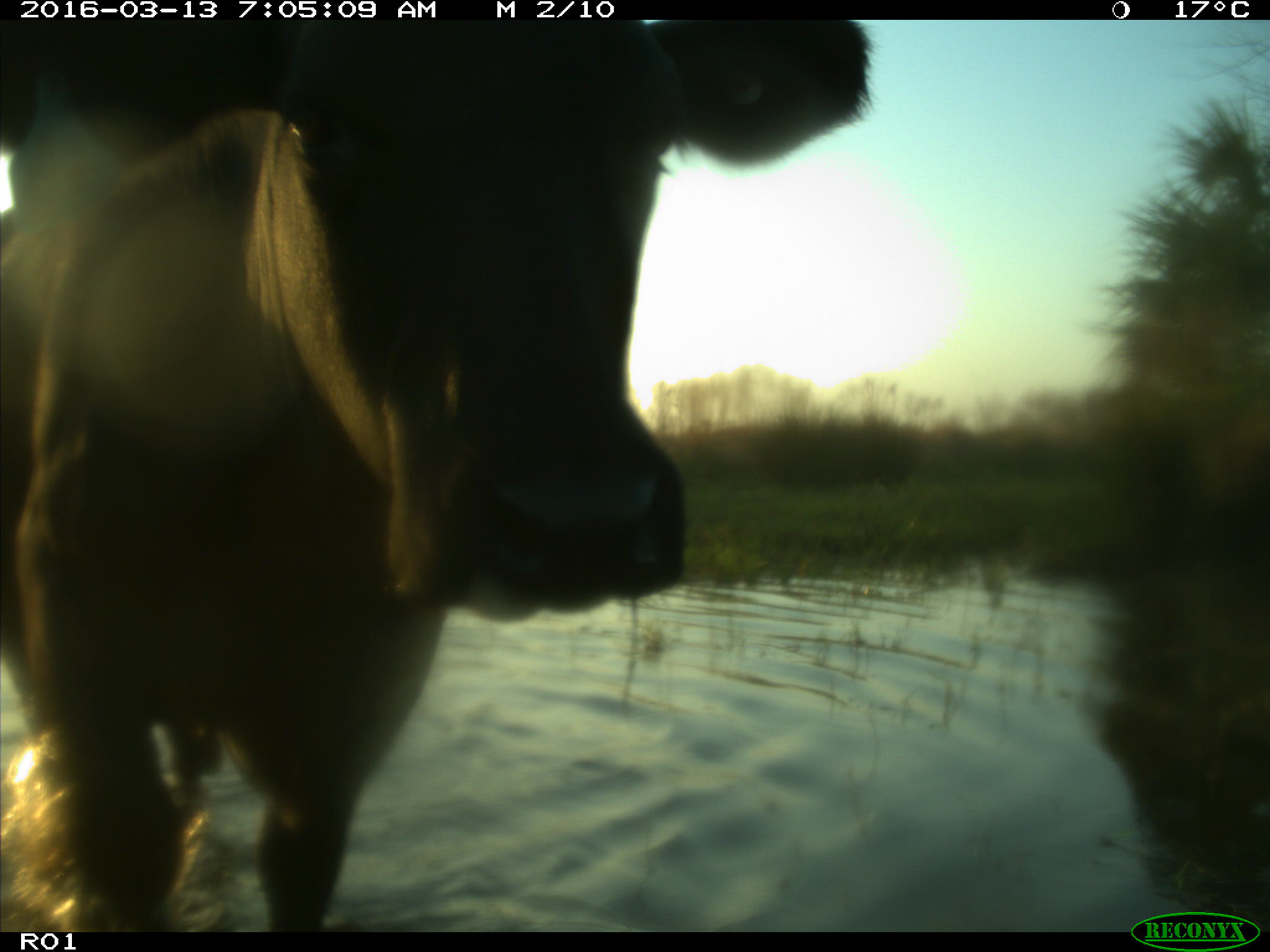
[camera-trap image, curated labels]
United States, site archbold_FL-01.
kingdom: Animalia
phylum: Chordata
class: Mammalia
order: Artiodactyla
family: Bovidae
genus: Bos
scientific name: Bos taurus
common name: domestic cow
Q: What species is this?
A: Bos taurus (domestic cow).